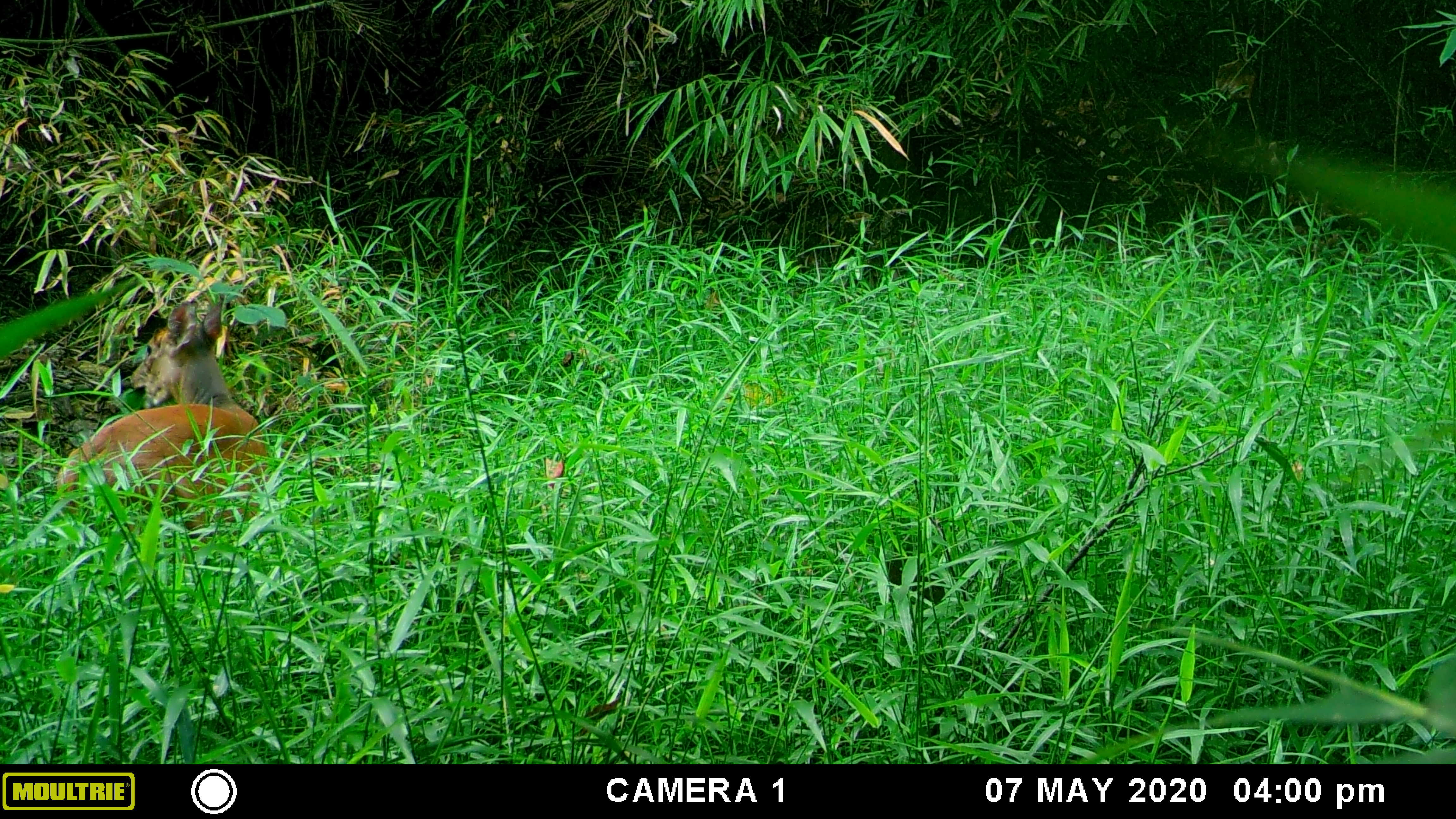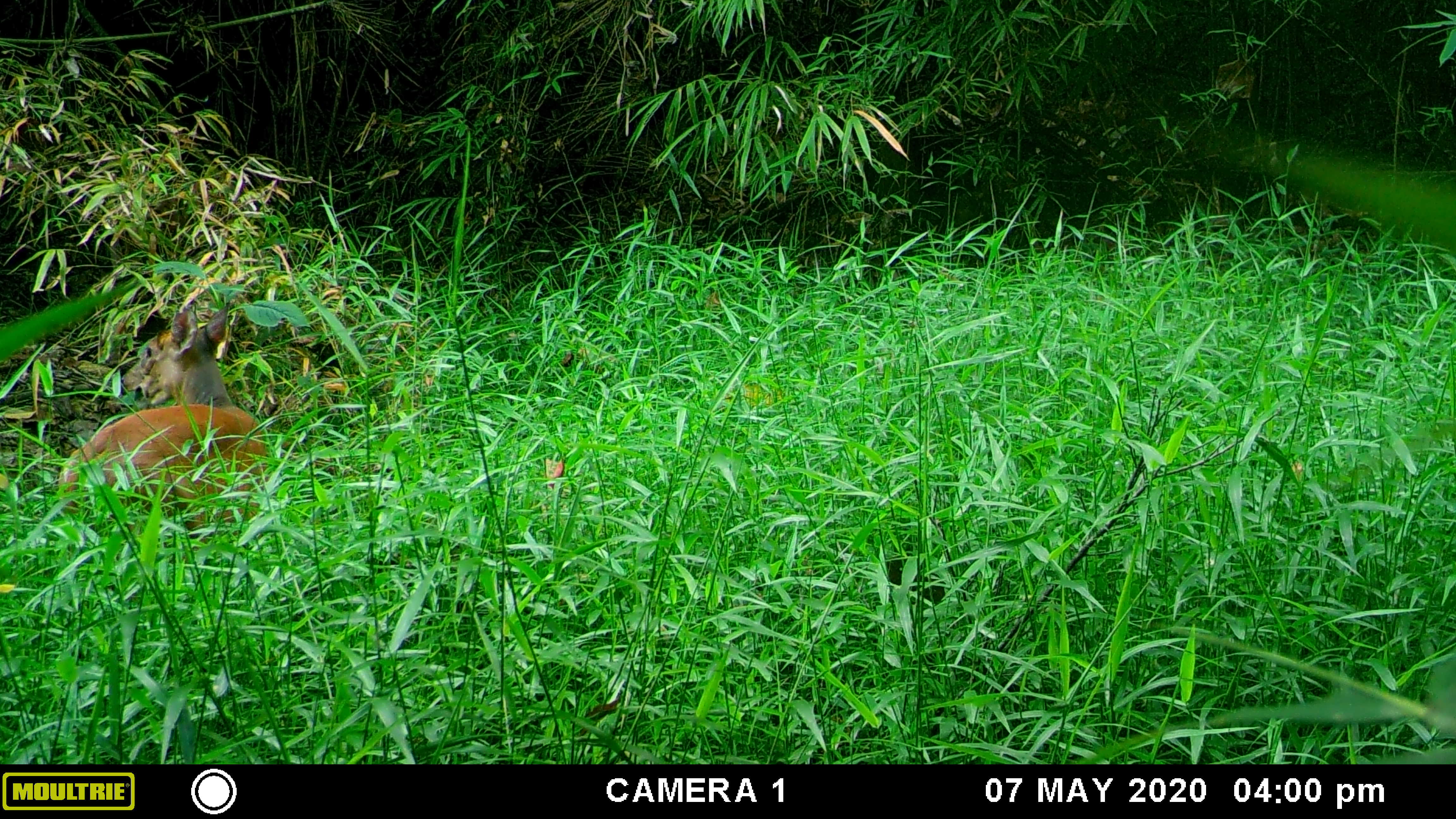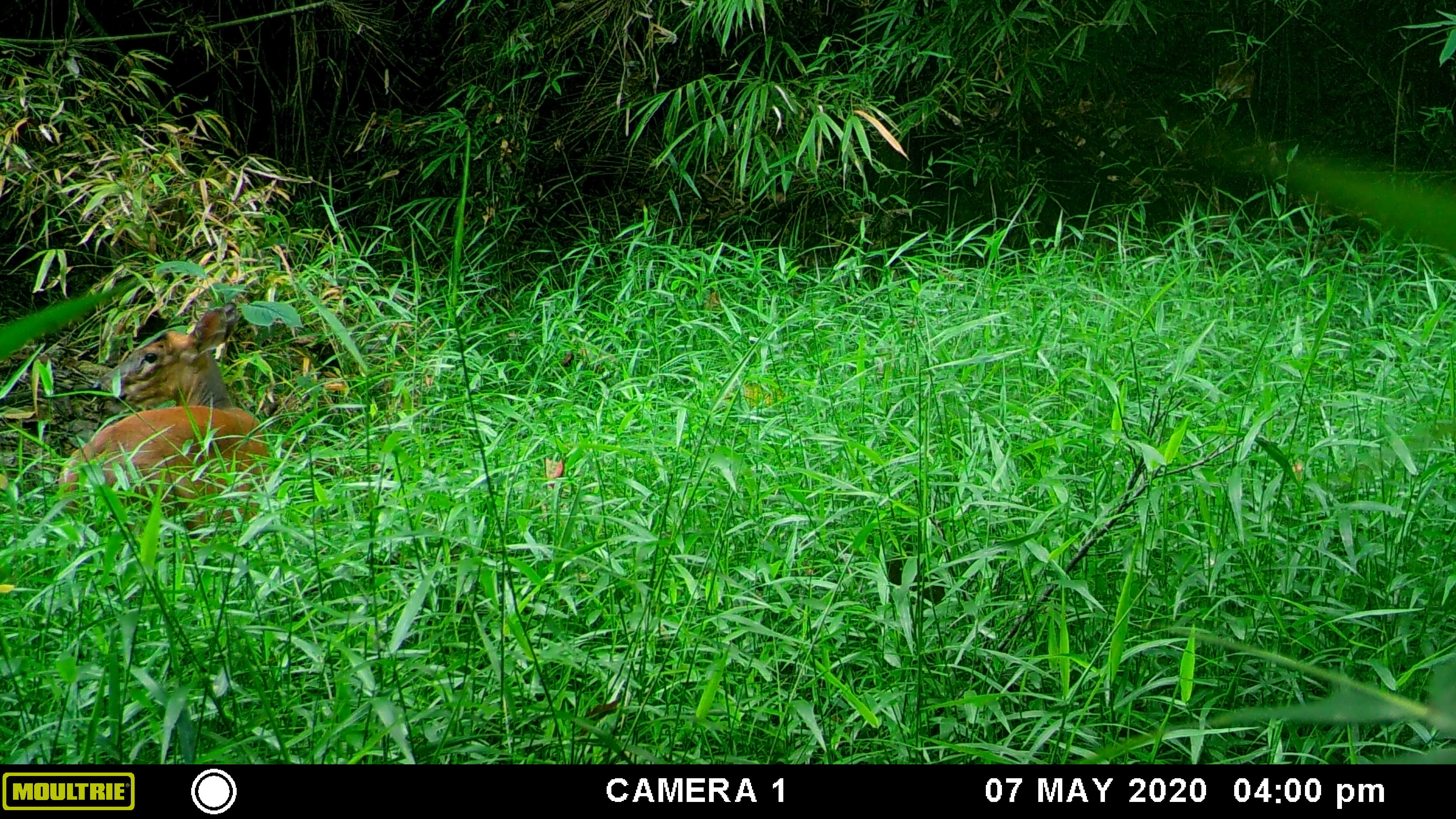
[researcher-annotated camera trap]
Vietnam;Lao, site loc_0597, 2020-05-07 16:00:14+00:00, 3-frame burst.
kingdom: Animalia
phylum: Chordata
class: Mammalia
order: Artiodactyla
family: Cervidae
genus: Muntiacus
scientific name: Muntiacus muntjak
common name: red muntjac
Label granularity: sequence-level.